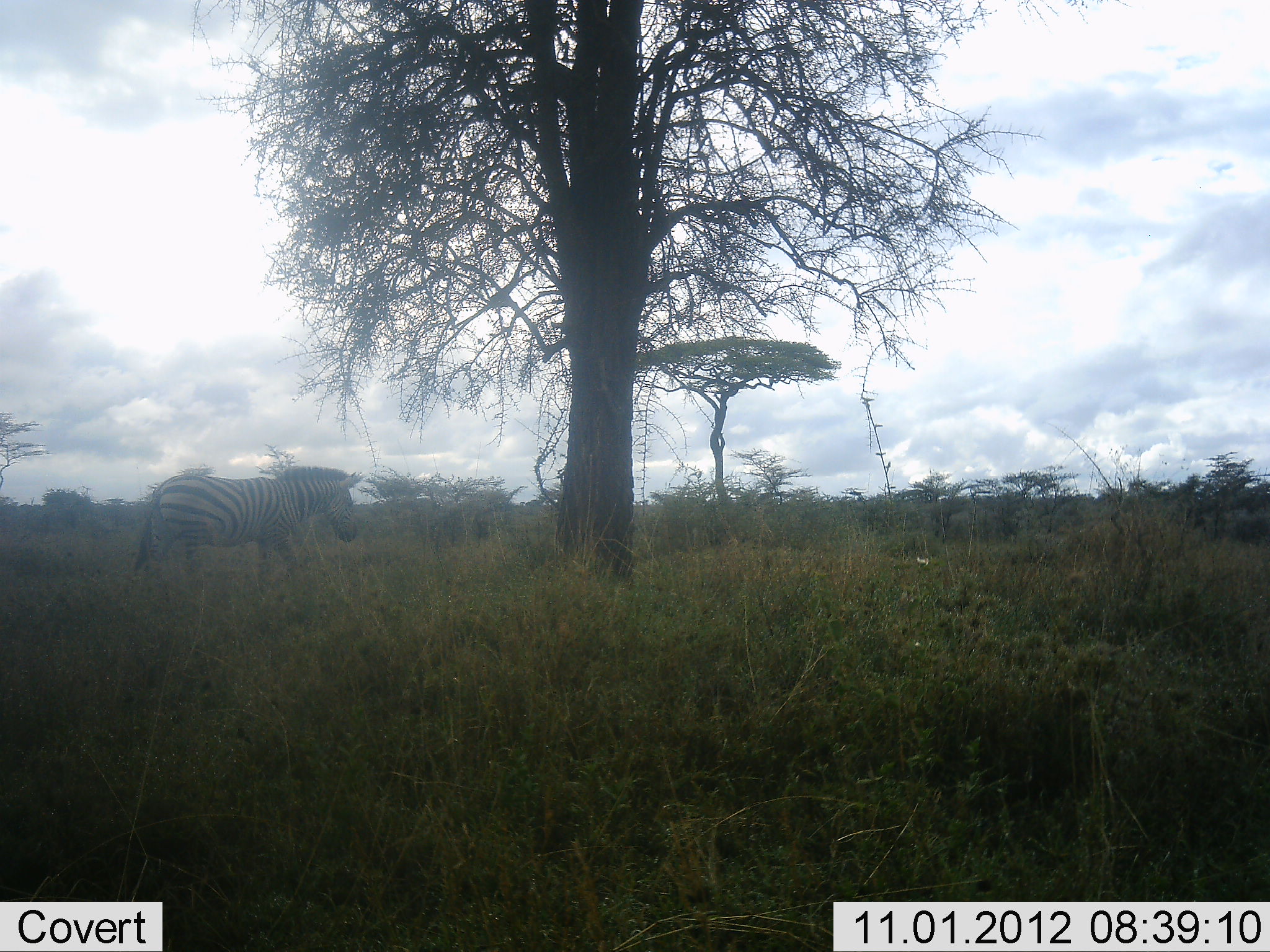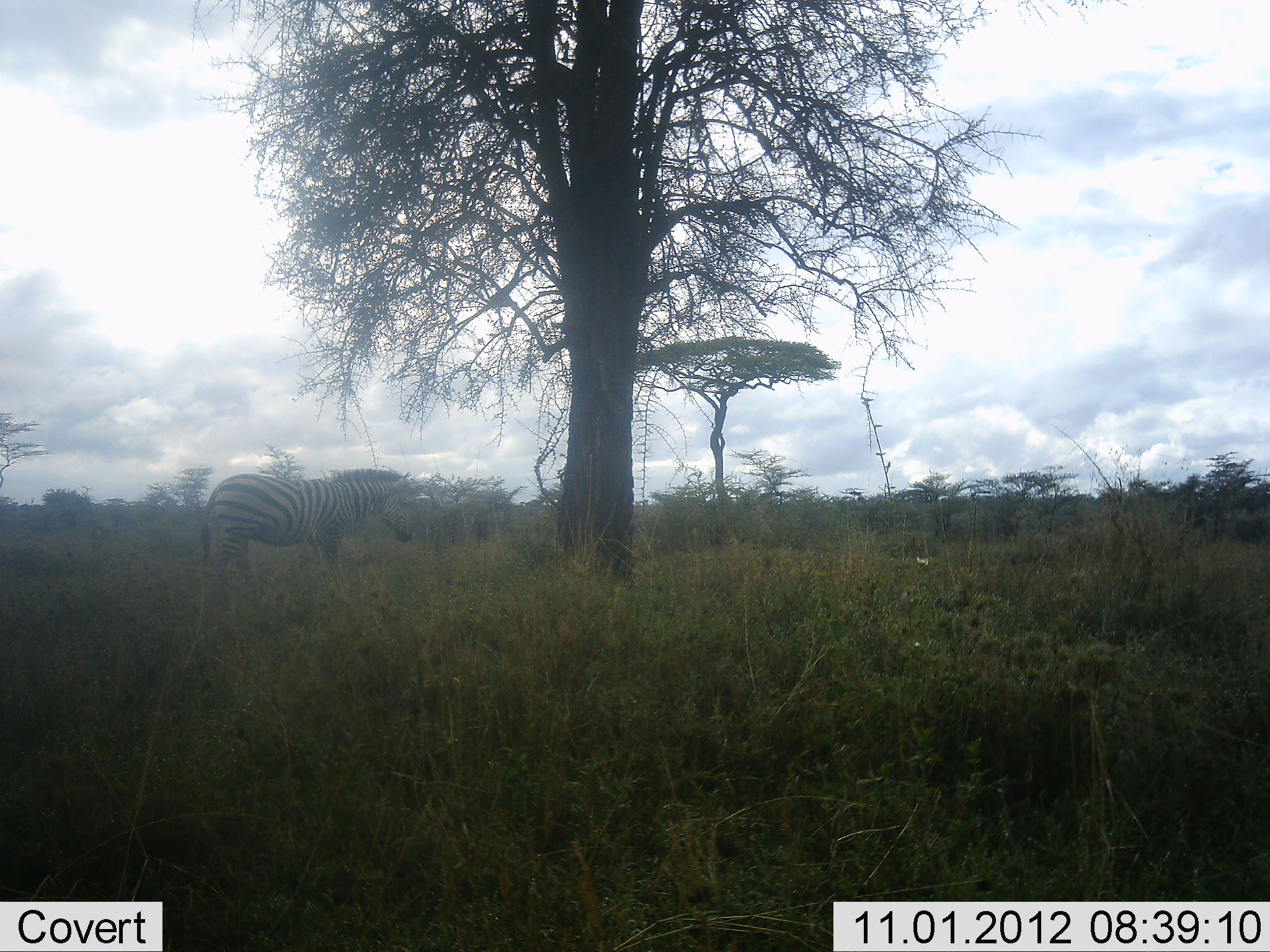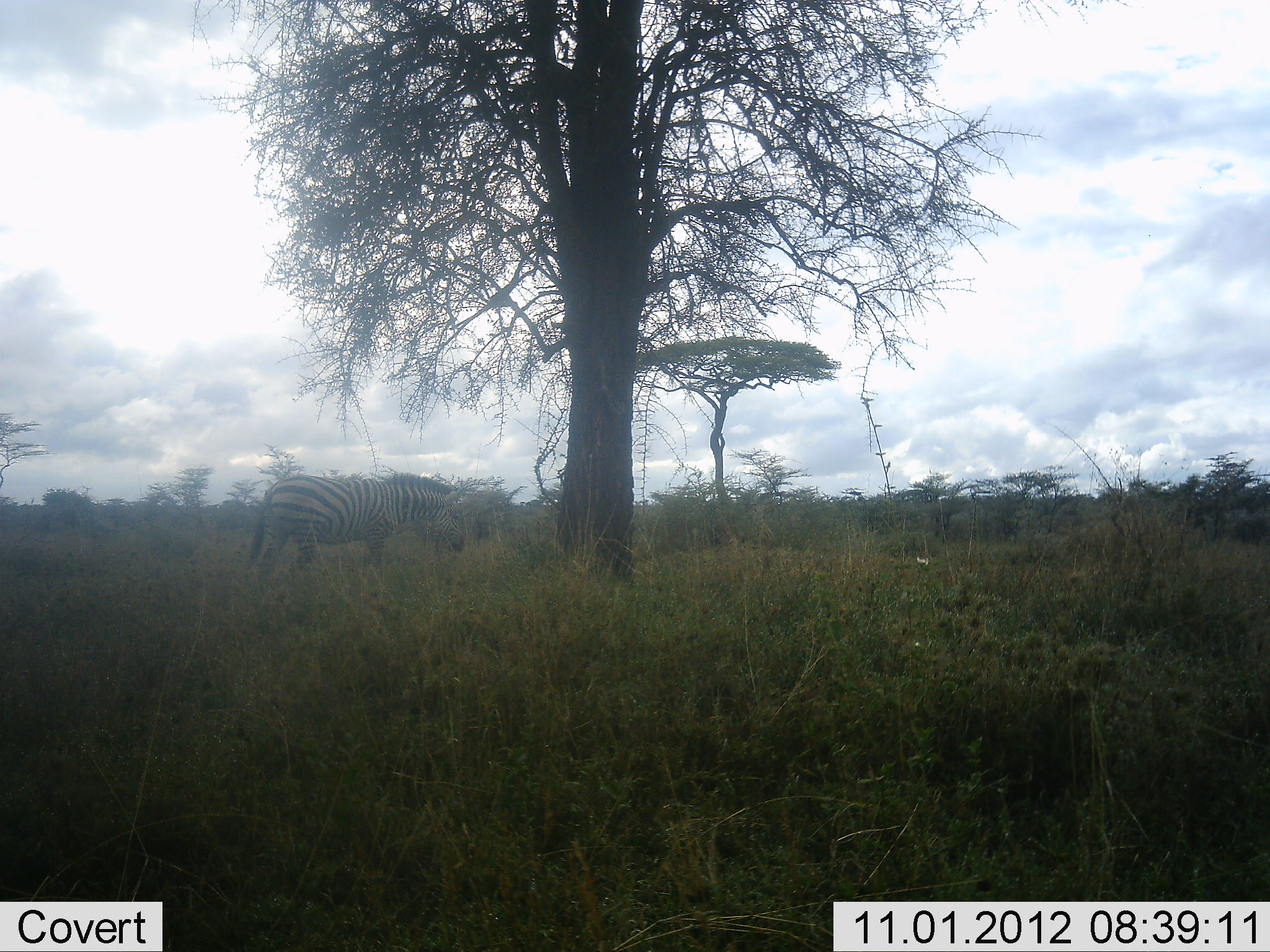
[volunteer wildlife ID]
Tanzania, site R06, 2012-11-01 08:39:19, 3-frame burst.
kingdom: Animalia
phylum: Chordata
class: Mammalia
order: Perissodactyla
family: Equidae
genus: Equus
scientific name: Equus quagga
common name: plains zebra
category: zebra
Zebra (plains zebra) (Equus quagga), count 1. Behavior (volunteer vote fractions): standing 20%, resting 0%, moving 80%, interacting 0%. Young present (vote fraction): 0%. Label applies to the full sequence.